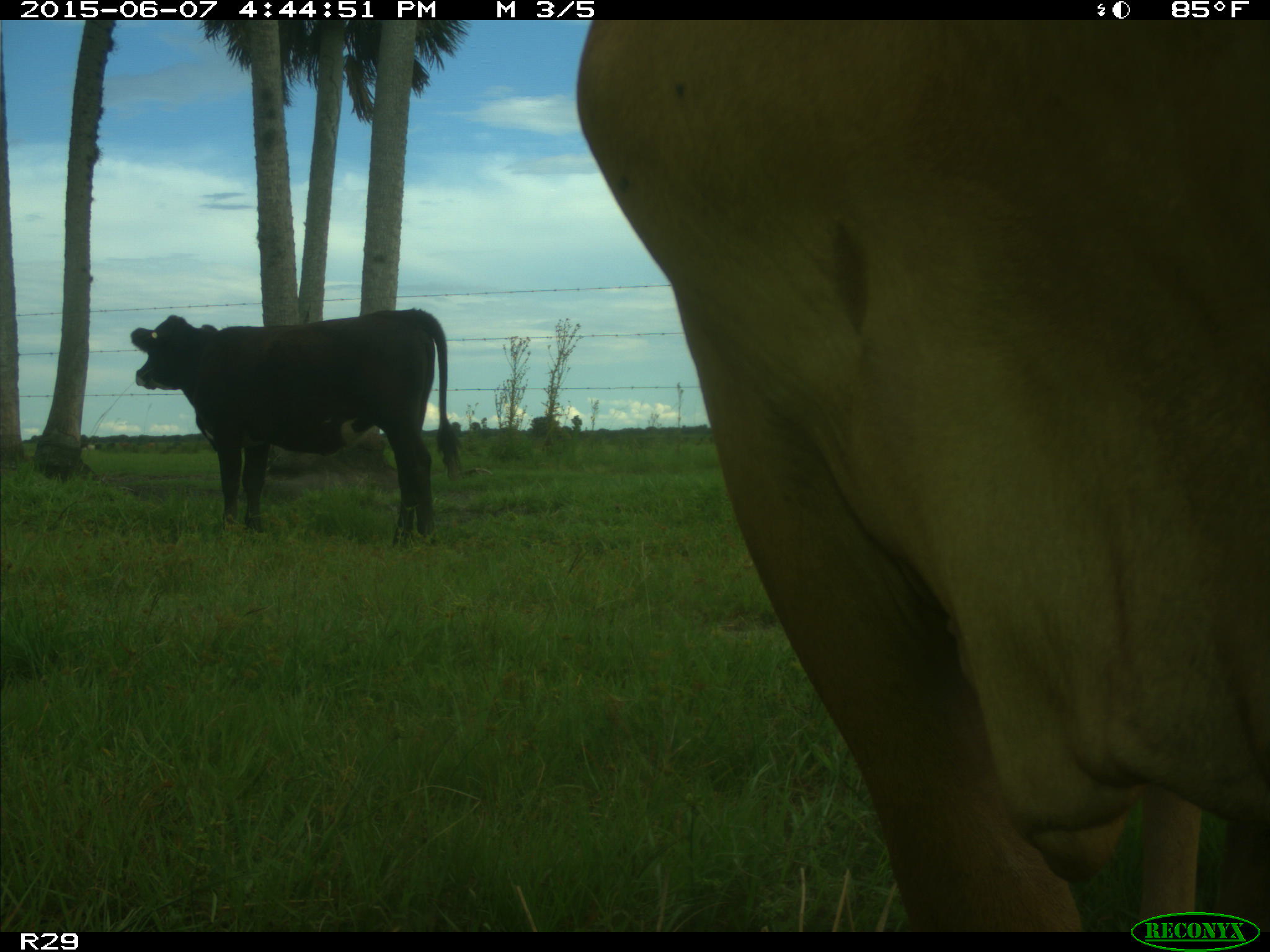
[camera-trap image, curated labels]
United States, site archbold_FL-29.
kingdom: Animalia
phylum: Chordata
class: Mammalia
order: Artiodactyla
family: Bovidae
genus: Bos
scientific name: Bos taurus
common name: domestic cow